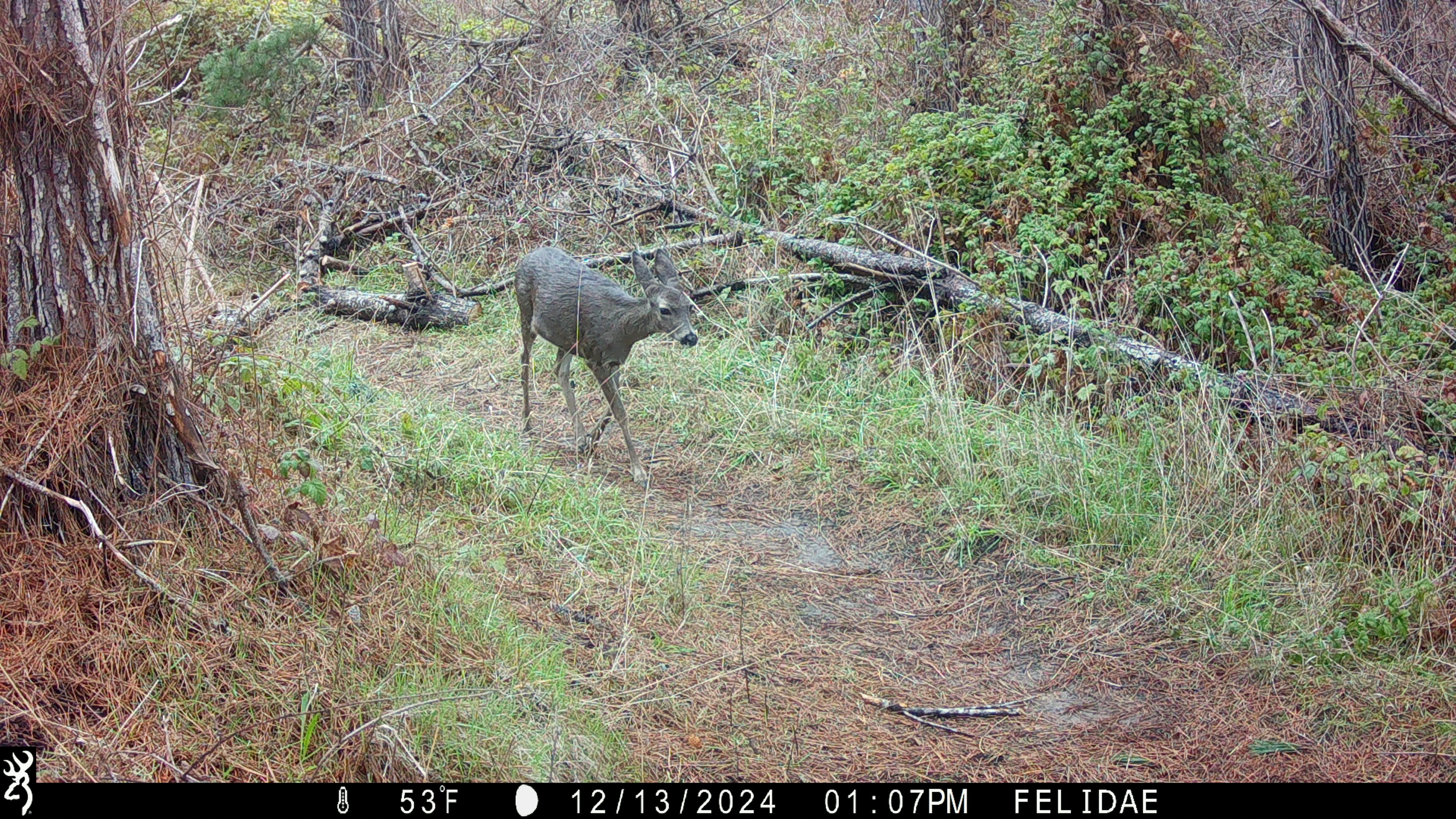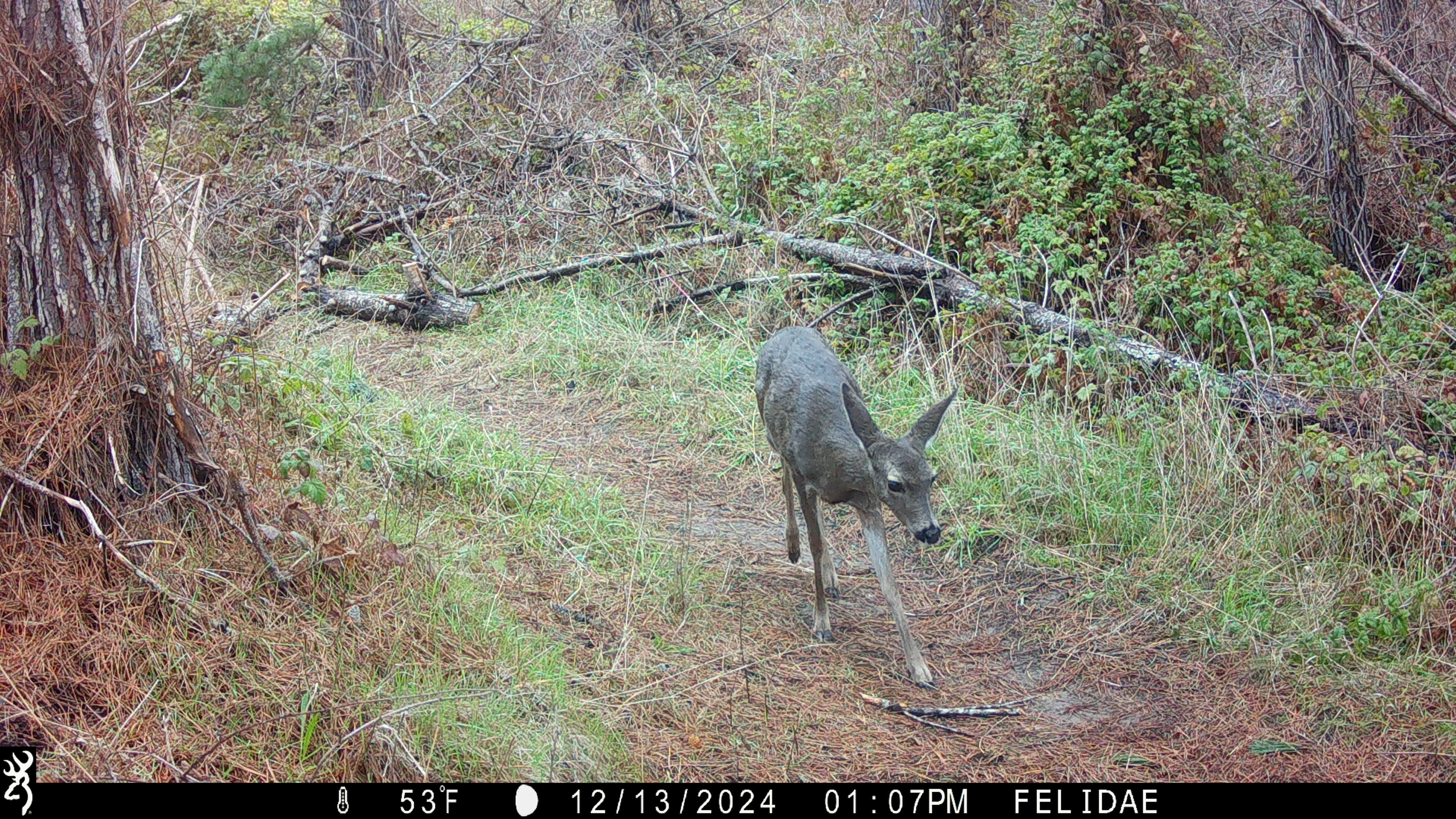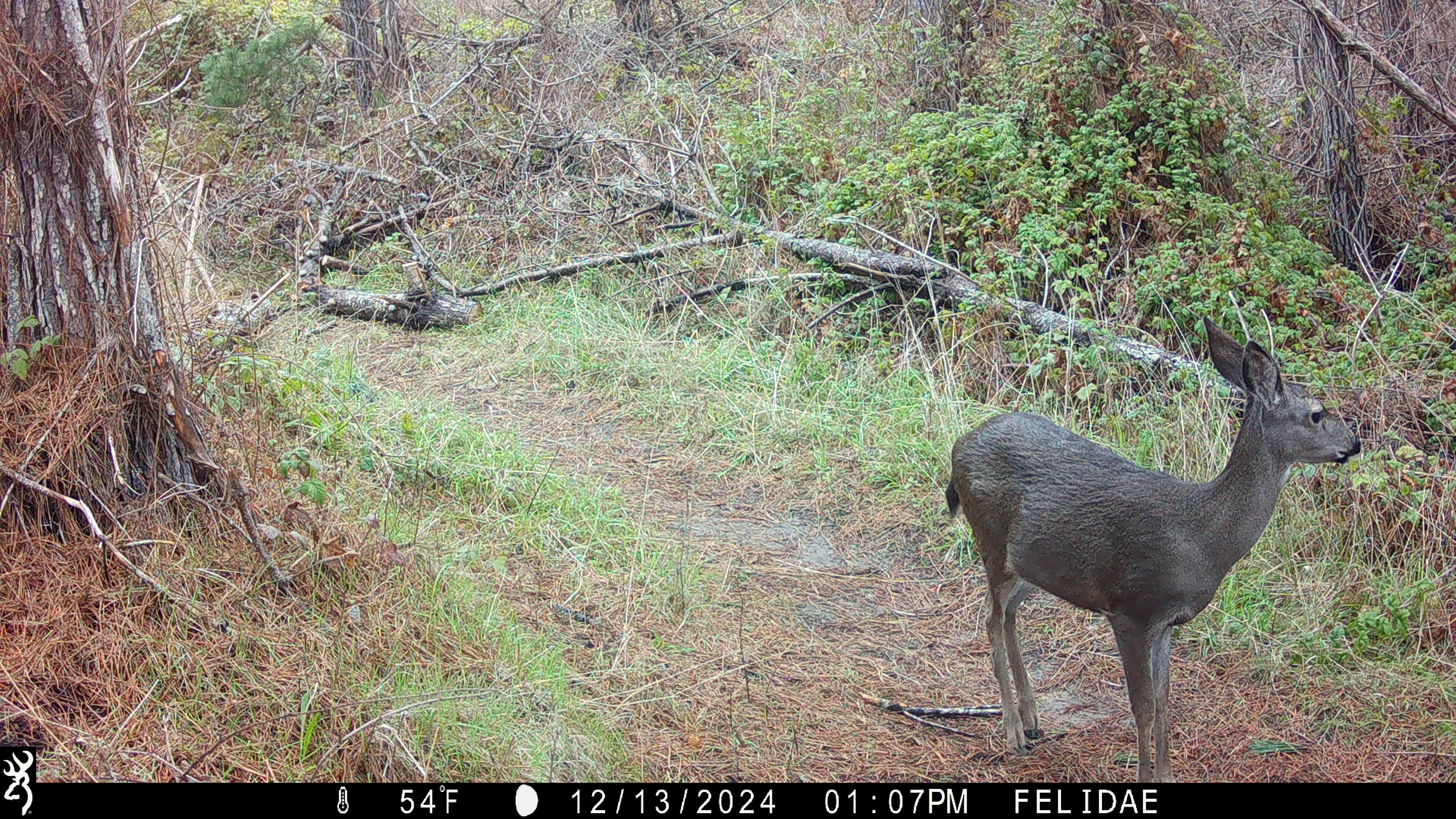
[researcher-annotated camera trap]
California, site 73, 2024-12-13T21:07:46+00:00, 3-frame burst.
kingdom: Animalia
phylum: Chordata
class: Mammalia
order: Artiodactyla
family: Cervidae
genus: Odocoileus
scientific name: Odocoileus hemionus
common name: mule deer